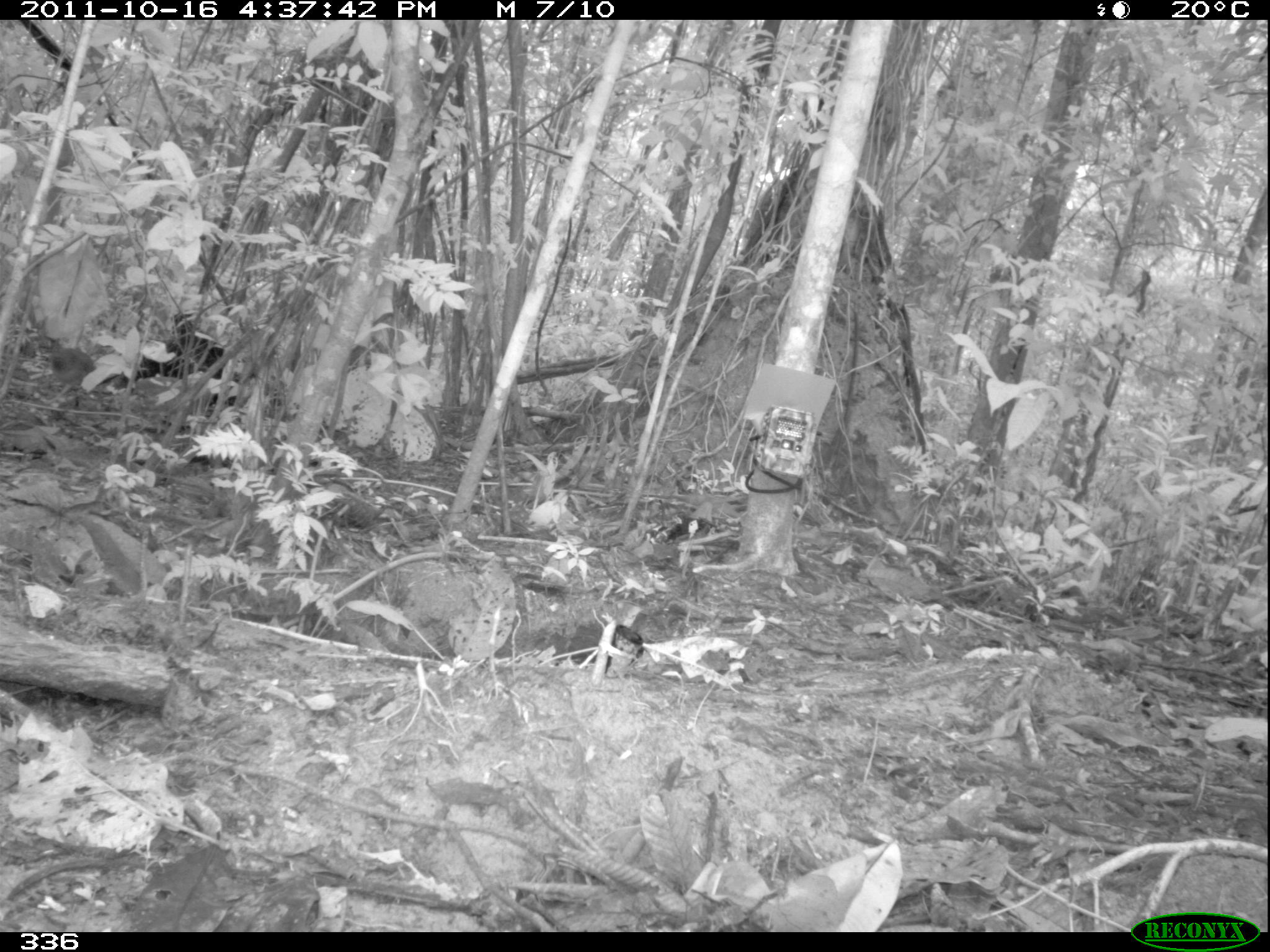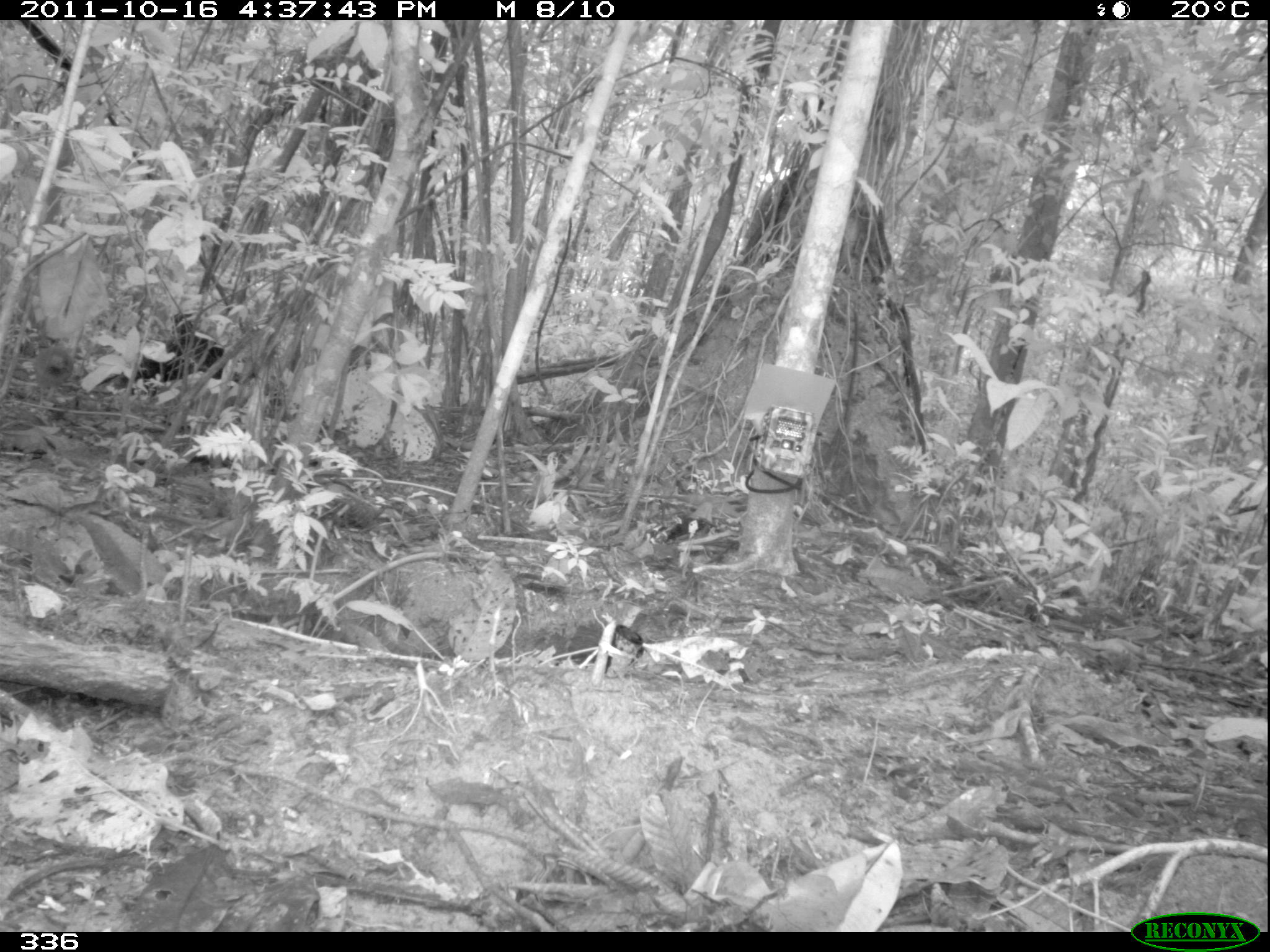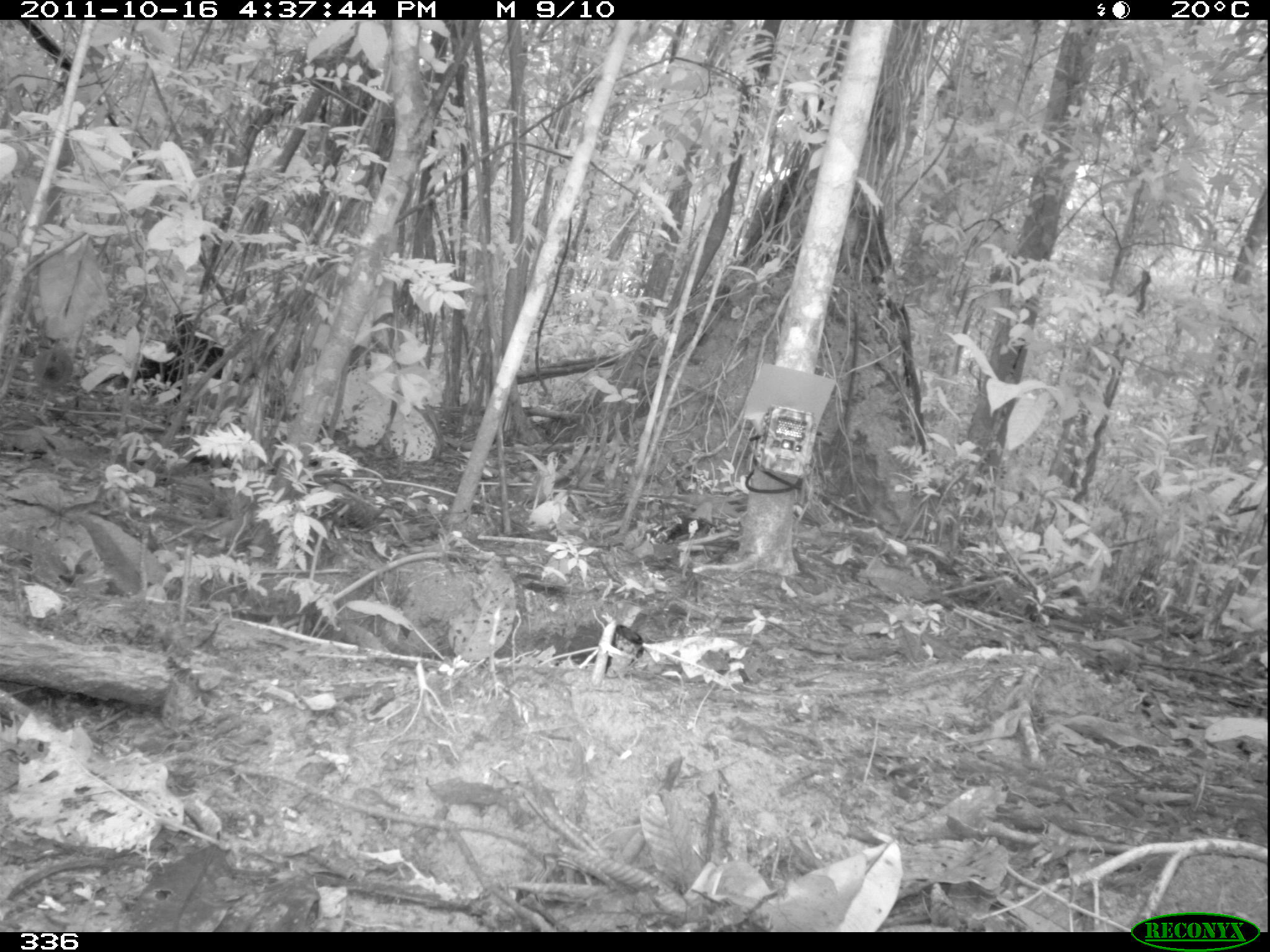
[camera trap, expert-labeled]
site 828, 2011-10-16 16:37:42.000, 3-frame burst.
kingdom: Animalia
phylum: Chordata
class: Aves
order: Tinamiformes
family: Tinamidae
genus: Tinamus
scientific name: Tinamus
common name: tinamus tinamous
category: tinamus sp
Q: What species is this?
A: Tinamus sp (tinamus tinamous) (Tinamus).